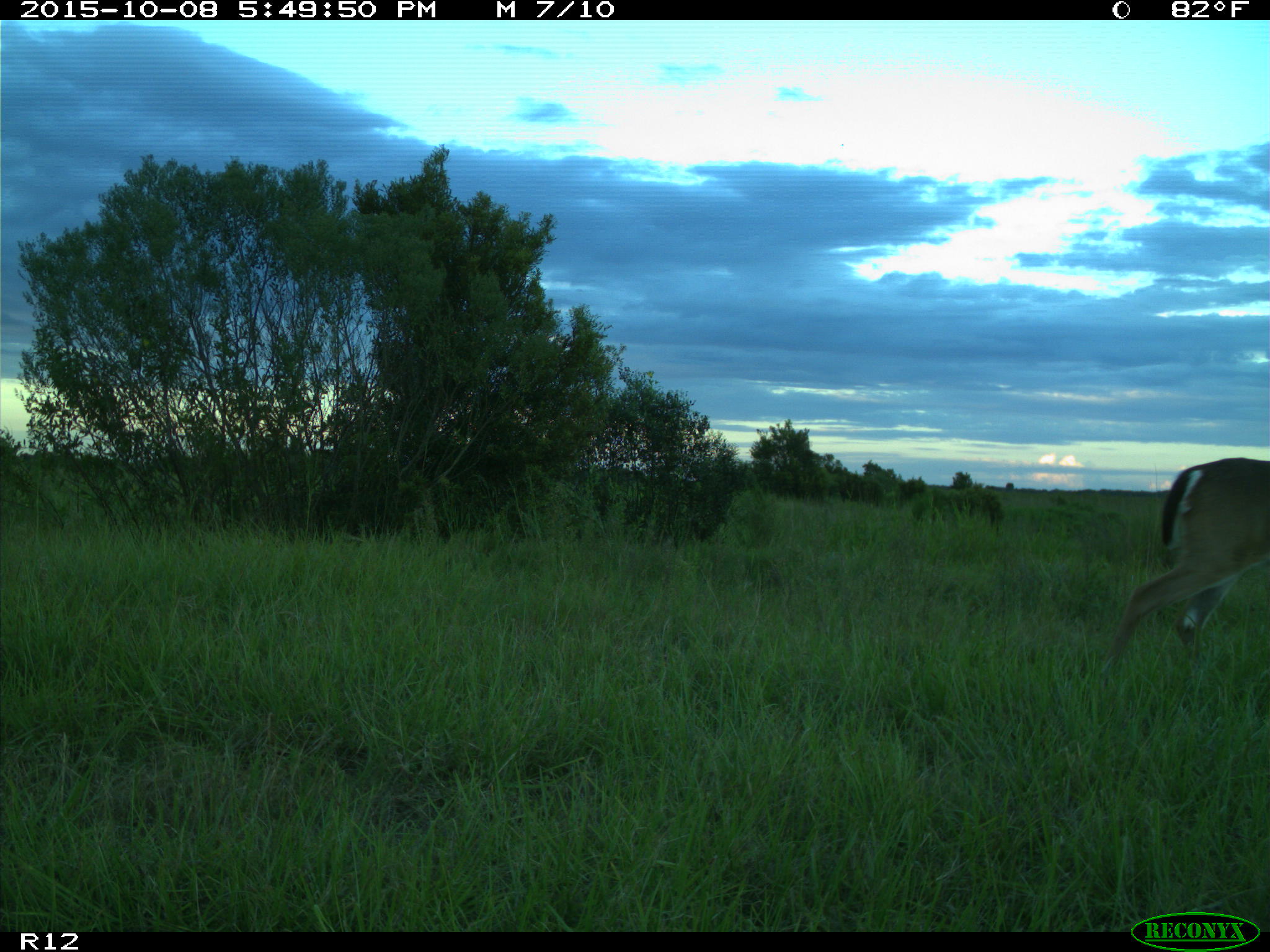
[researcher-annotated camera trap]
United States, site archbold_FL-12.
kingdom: Animalia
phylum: Chordata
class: Mammalia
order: Artiodactyla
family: Cervidae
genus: Odocoileus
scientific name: Odocoileus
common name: deer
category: unidentified deer